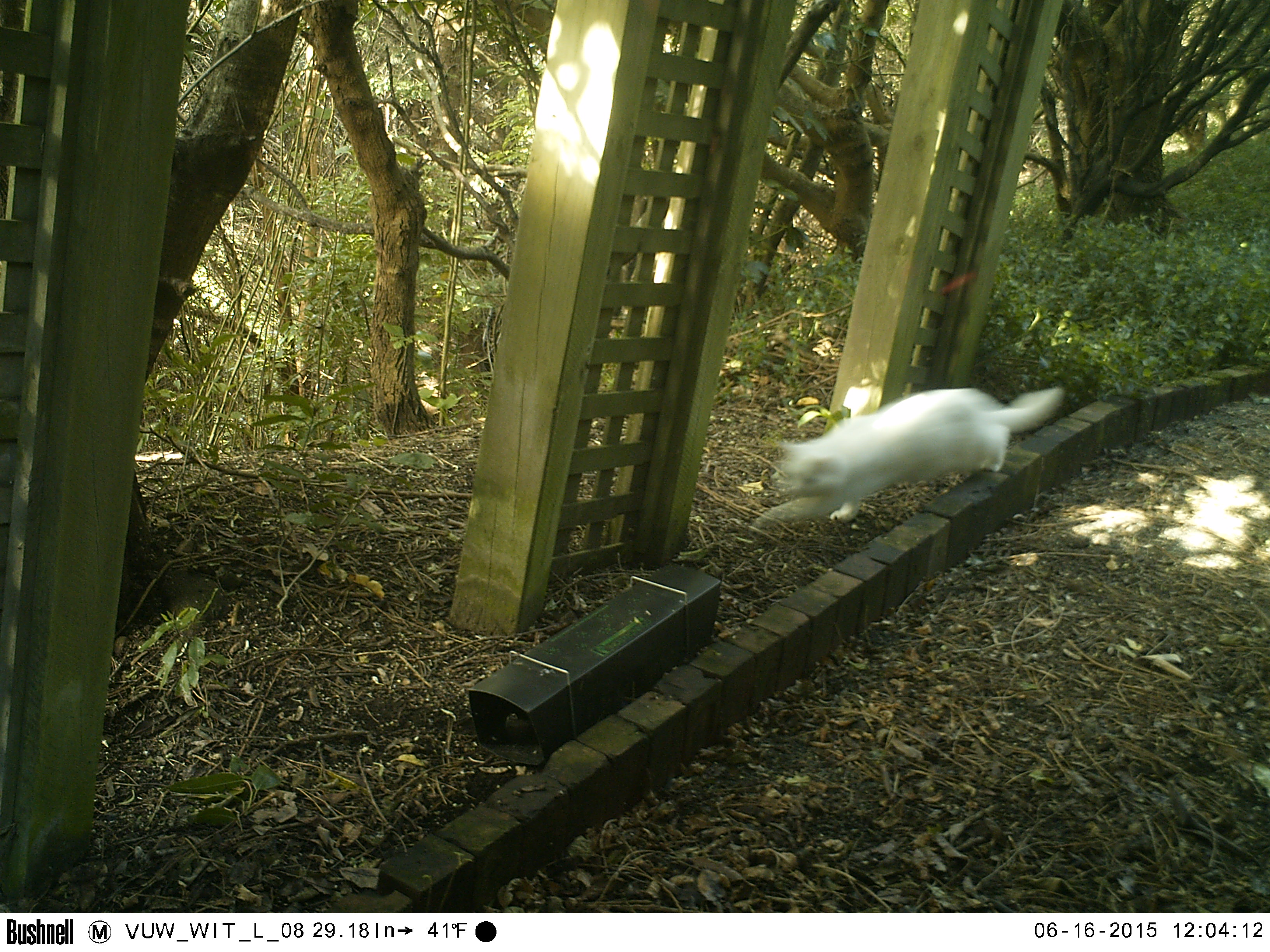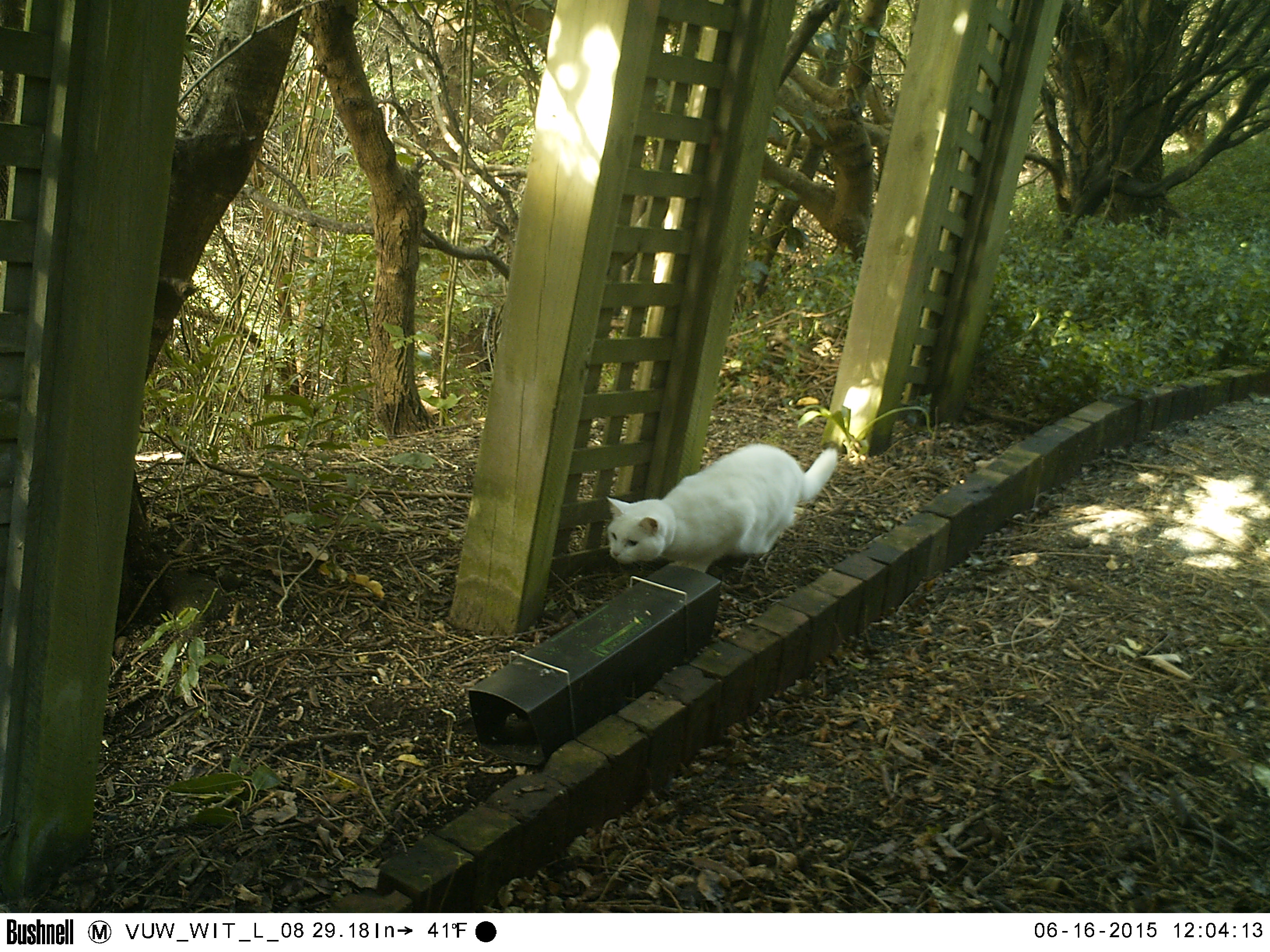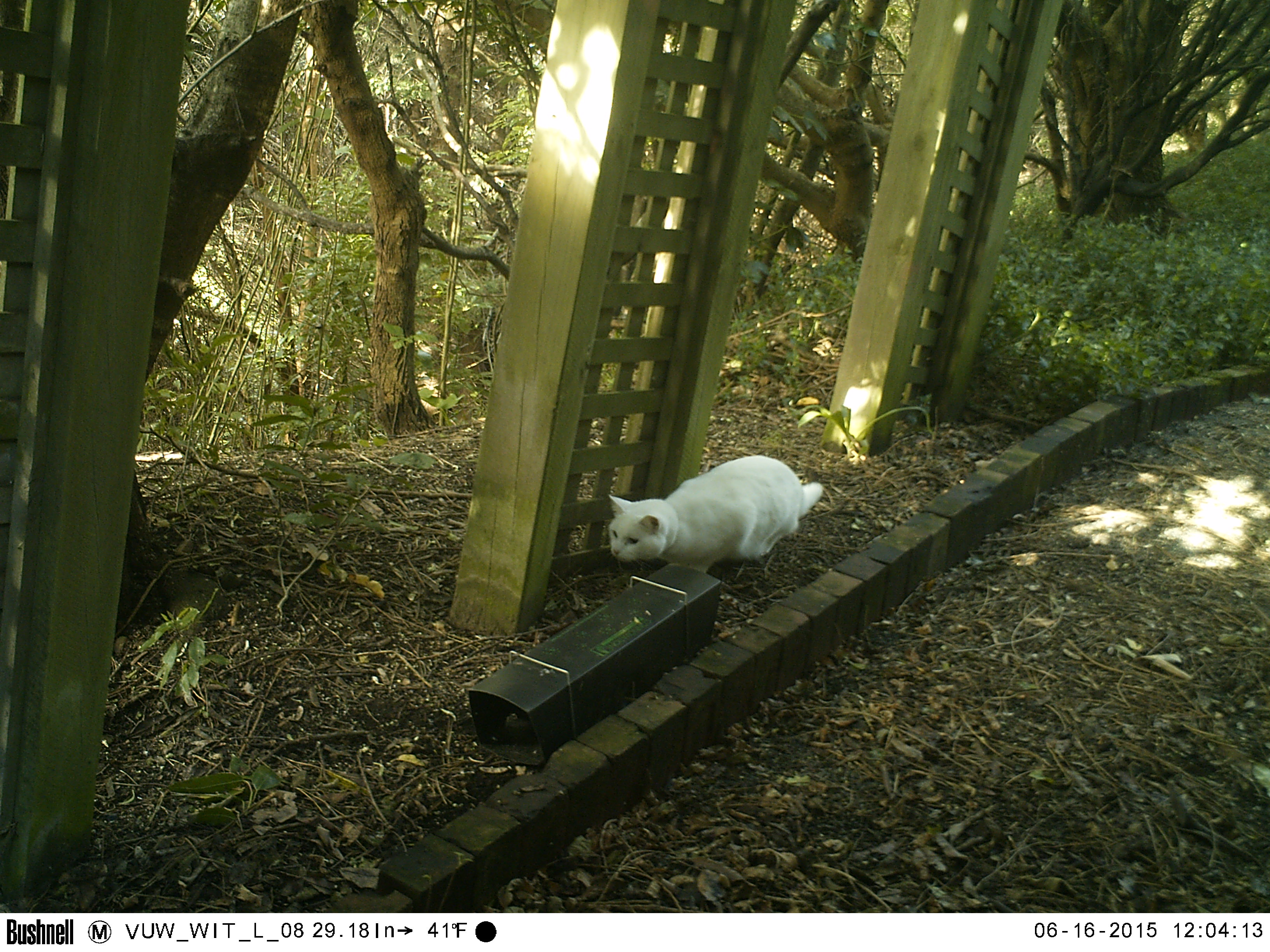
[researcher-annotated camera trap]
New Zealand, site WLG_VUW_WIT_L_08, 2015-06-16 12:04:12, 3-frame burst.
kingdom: Animalia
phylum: Chordata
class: Mammalia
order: Carnivora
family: Felidae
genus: Felis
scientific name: Felis catus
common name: domestic cat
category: cat